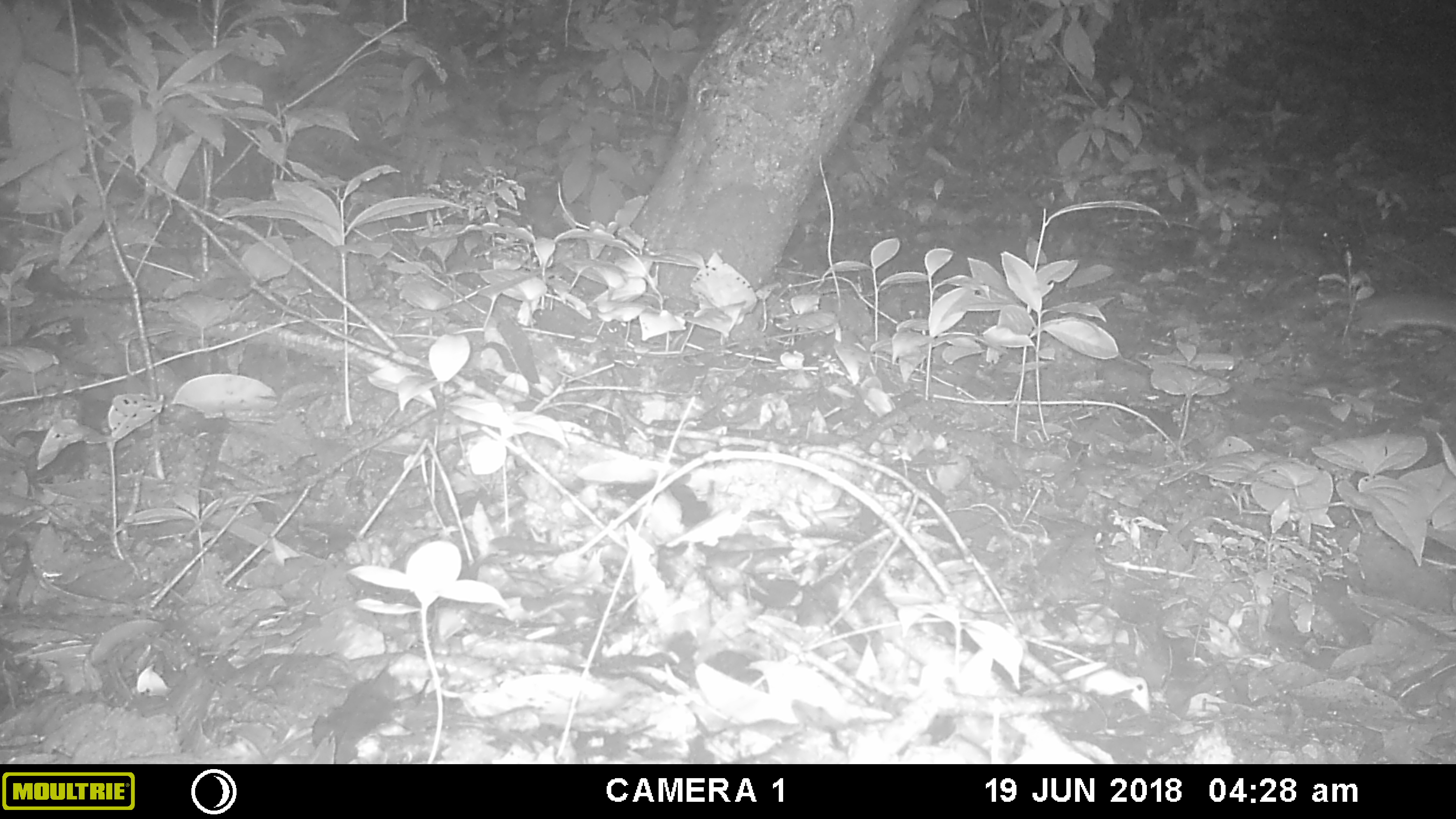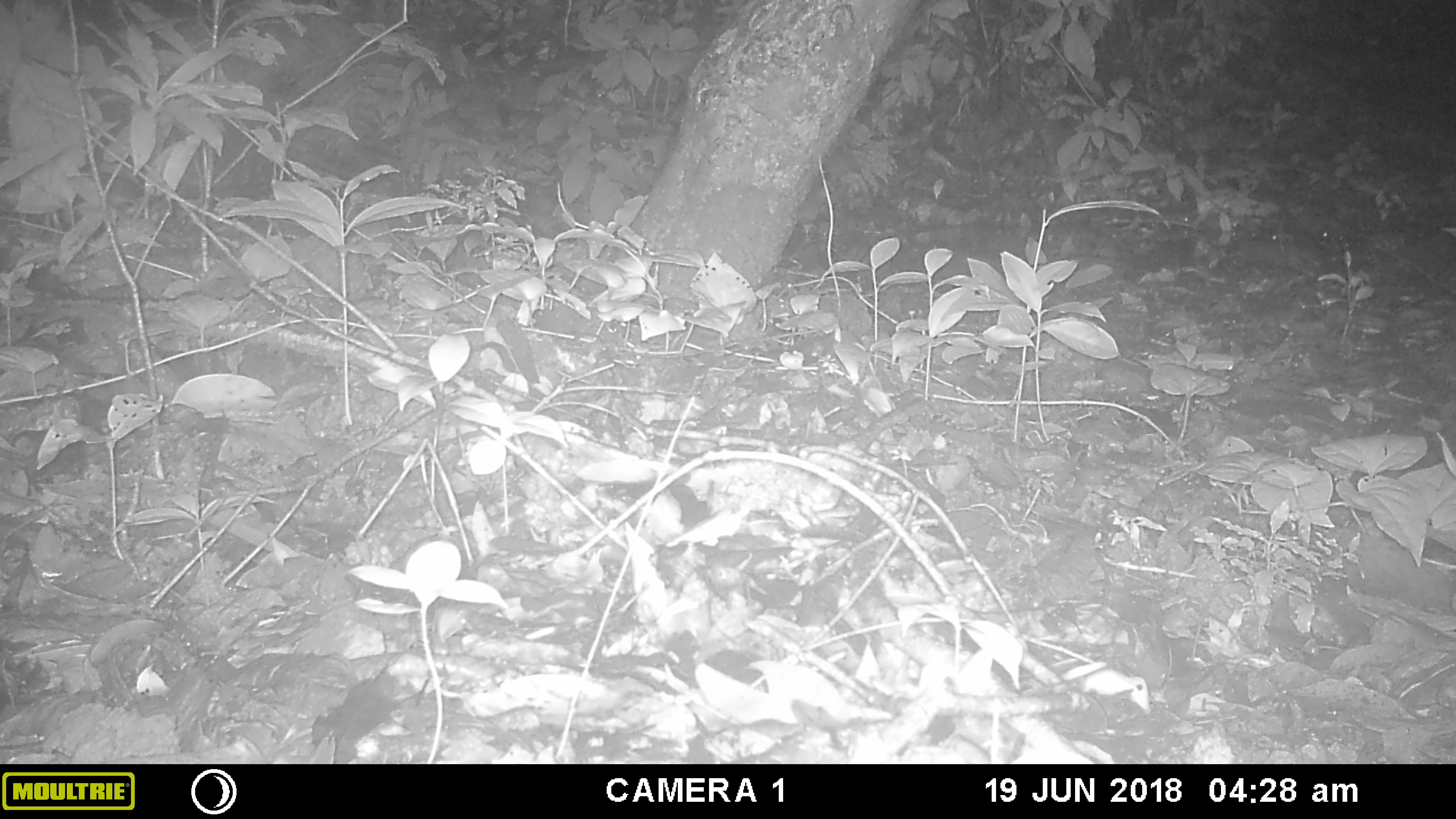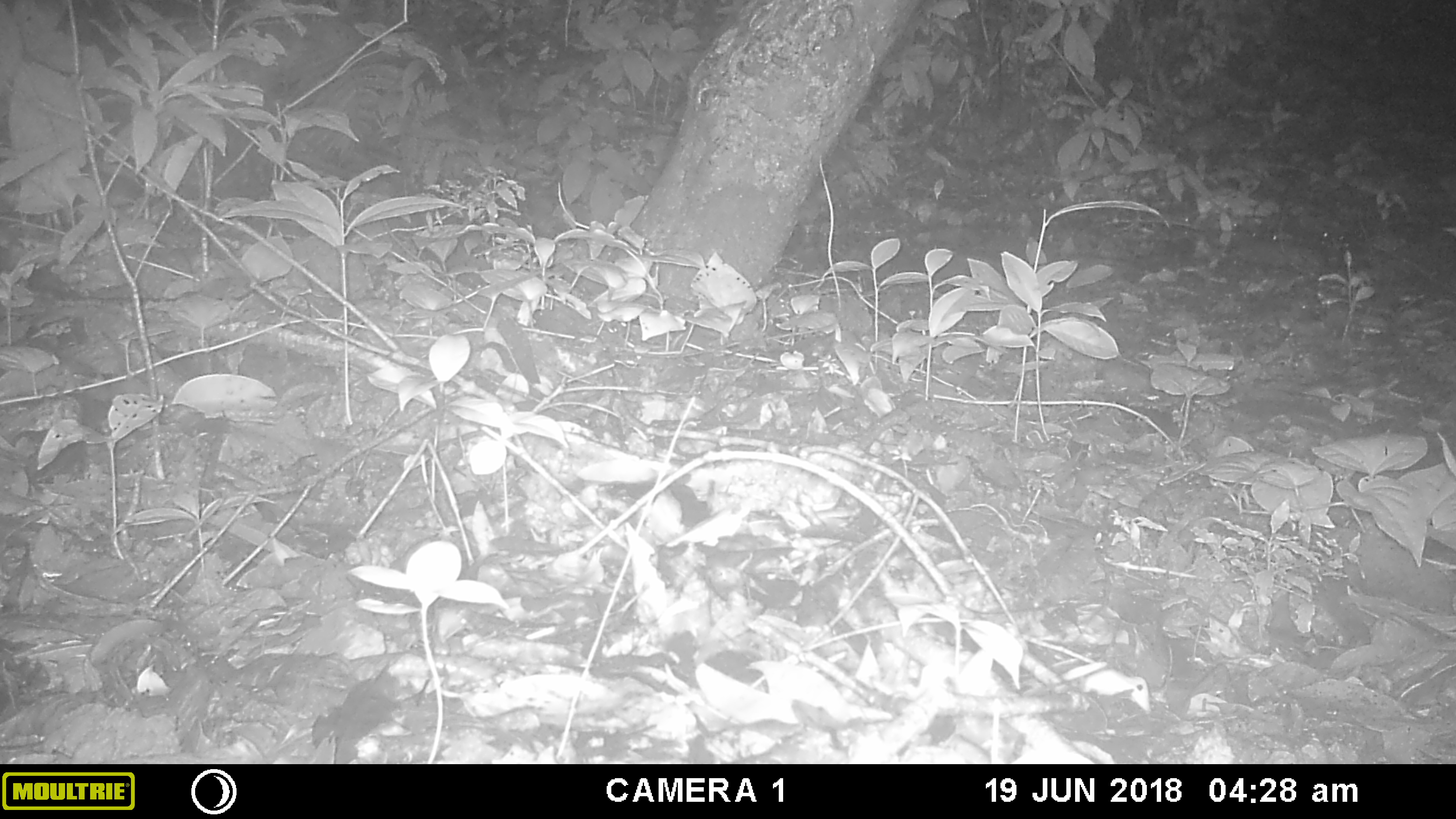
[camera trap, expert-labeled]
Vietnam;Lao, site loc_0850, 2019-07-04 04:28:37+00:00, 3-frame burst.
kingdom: Animalia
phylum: Chordata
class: Mammalia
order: Rodentia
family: Muridae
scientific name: Muridae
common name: old-world mice and rats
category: unidentified murid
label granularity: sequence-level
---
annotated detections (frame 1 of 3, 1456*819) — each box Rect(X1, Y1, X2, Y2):
unidentified murid: Rect(1349, 285, 1455, 334)